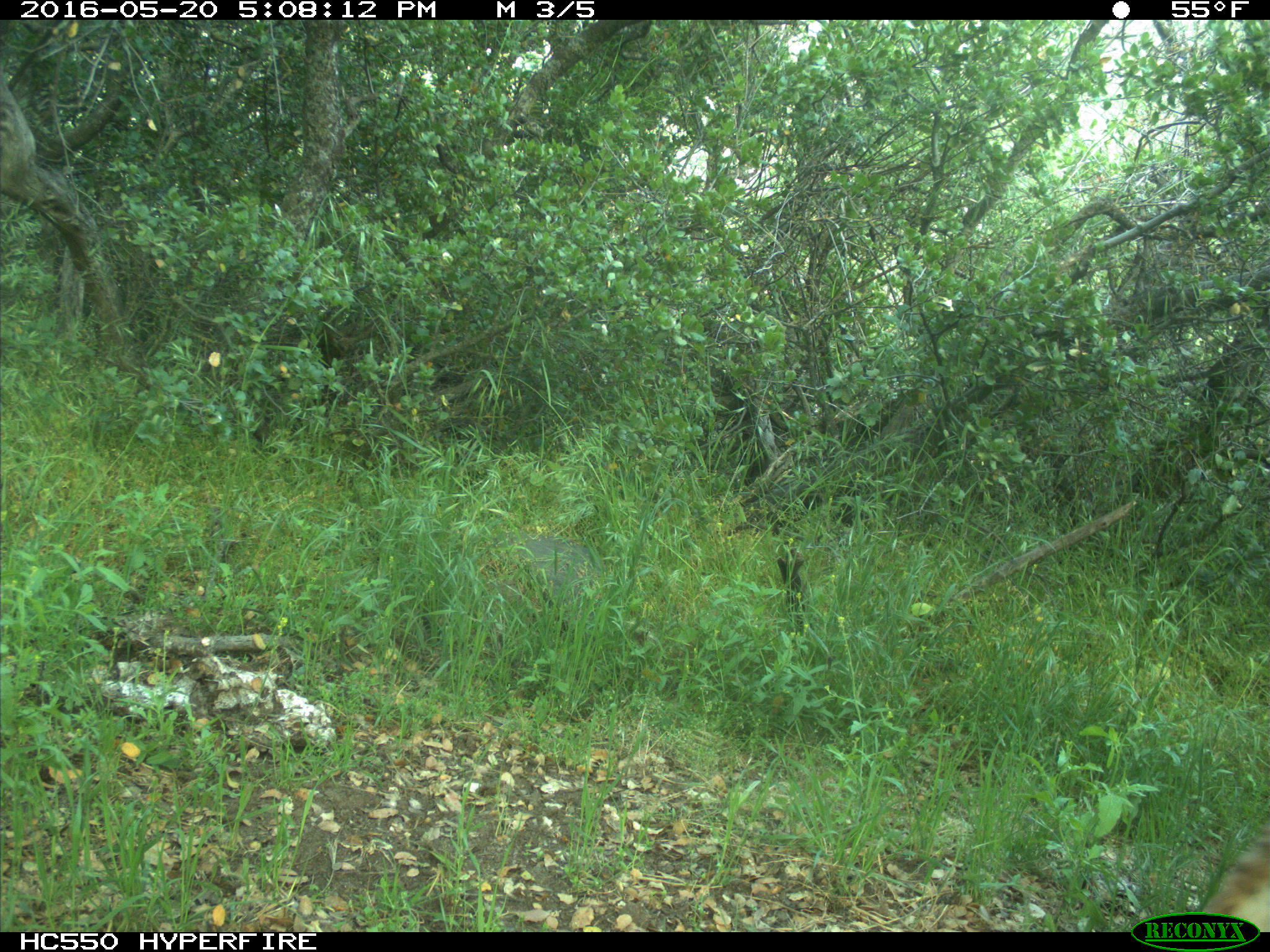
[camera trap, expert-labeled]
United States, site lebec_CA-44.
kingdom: Animalia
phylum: Chordata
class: Mammalia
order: Carnivora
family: Felidae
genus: Lynx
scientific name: Lynx rufus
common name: bobcat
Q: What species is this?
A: Lynx rufus (bobcat).